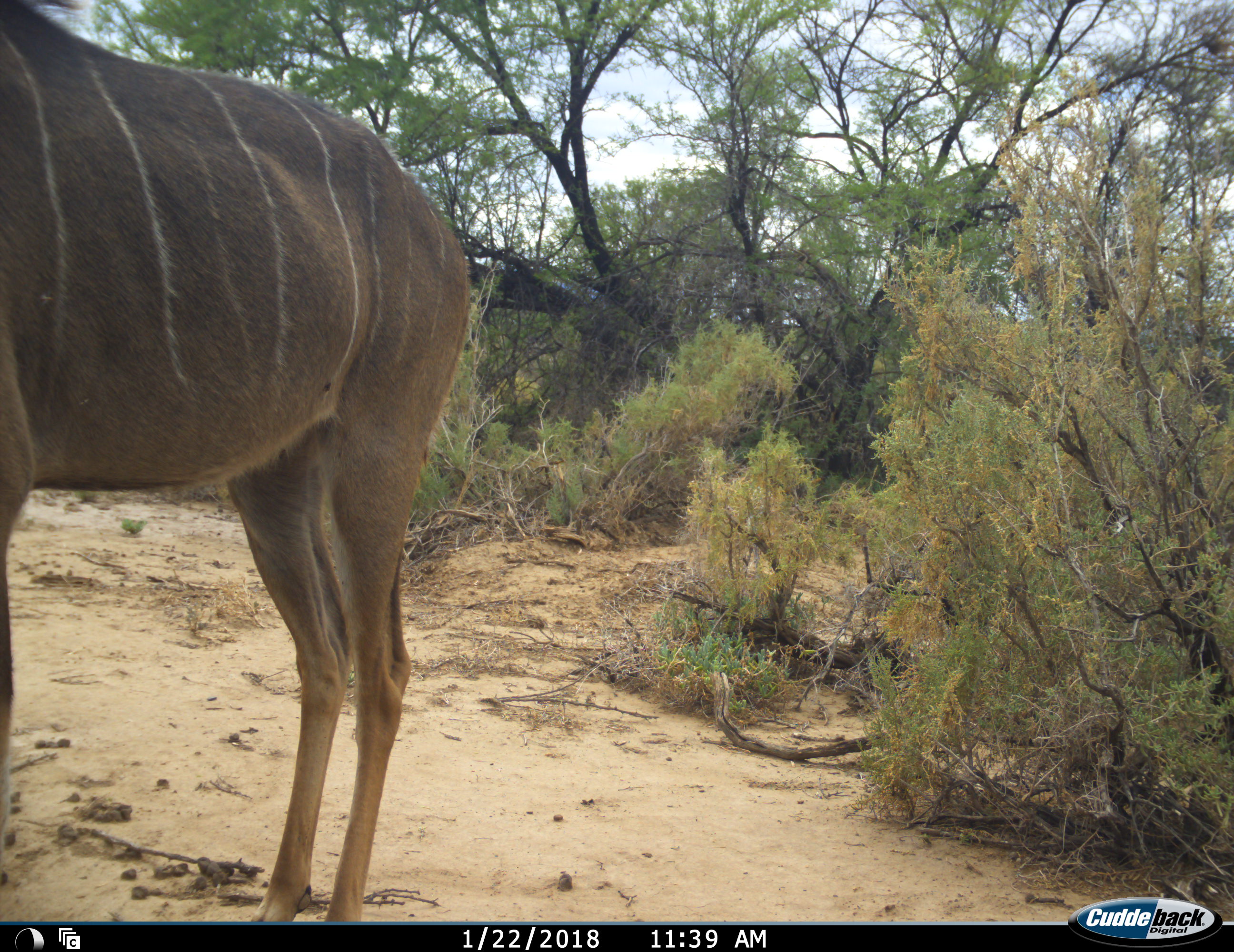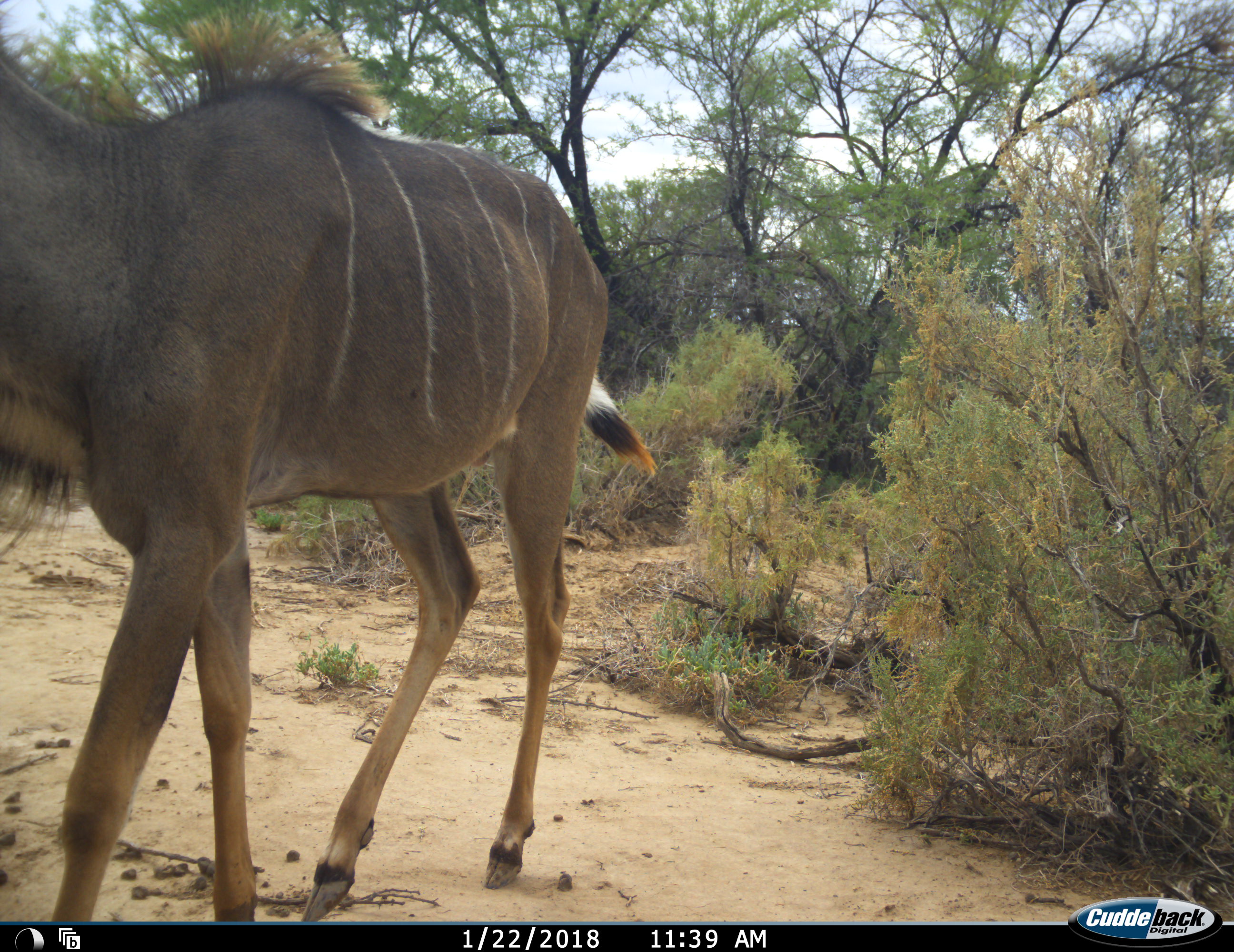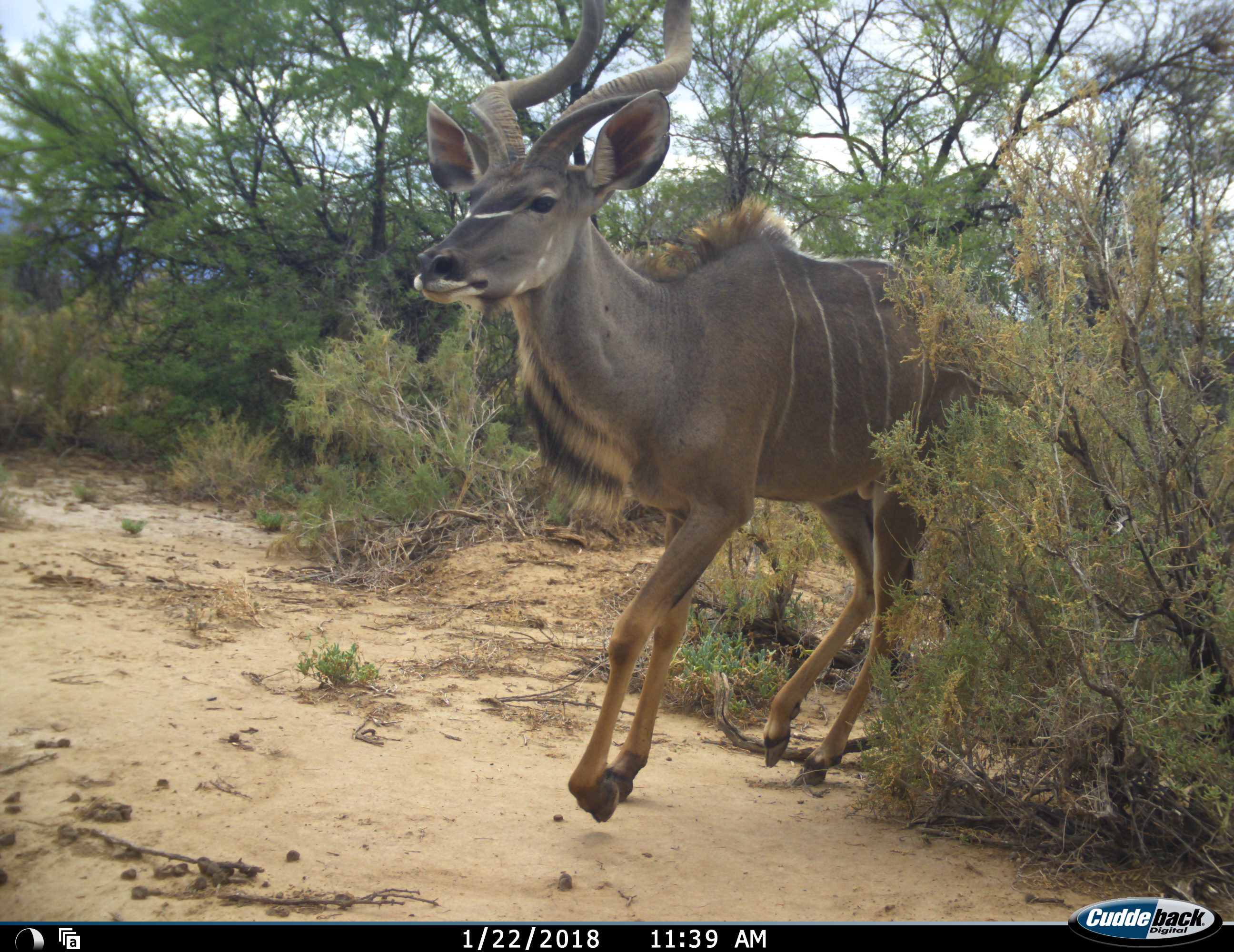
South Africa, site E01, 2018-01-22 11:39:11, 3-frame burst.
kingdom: Animalia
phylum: Chordata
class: Mammalia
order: Artiodactyla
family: Bovidae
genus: Tragelaphus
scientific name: Tragelaphus strepsiceros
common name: greater kudu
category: kudu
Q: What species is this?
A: Kudu (greater kudu) (Tragelaphus strepsiceros).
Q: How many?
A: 1.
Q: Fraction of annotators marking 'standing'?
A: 10%.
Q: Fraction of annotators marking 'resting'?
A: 0%.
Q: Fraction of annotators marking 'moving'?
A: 90%.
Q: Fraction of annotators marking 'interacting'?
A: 0%.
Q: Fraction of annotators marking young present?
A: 0%.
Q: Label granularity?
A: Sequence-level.